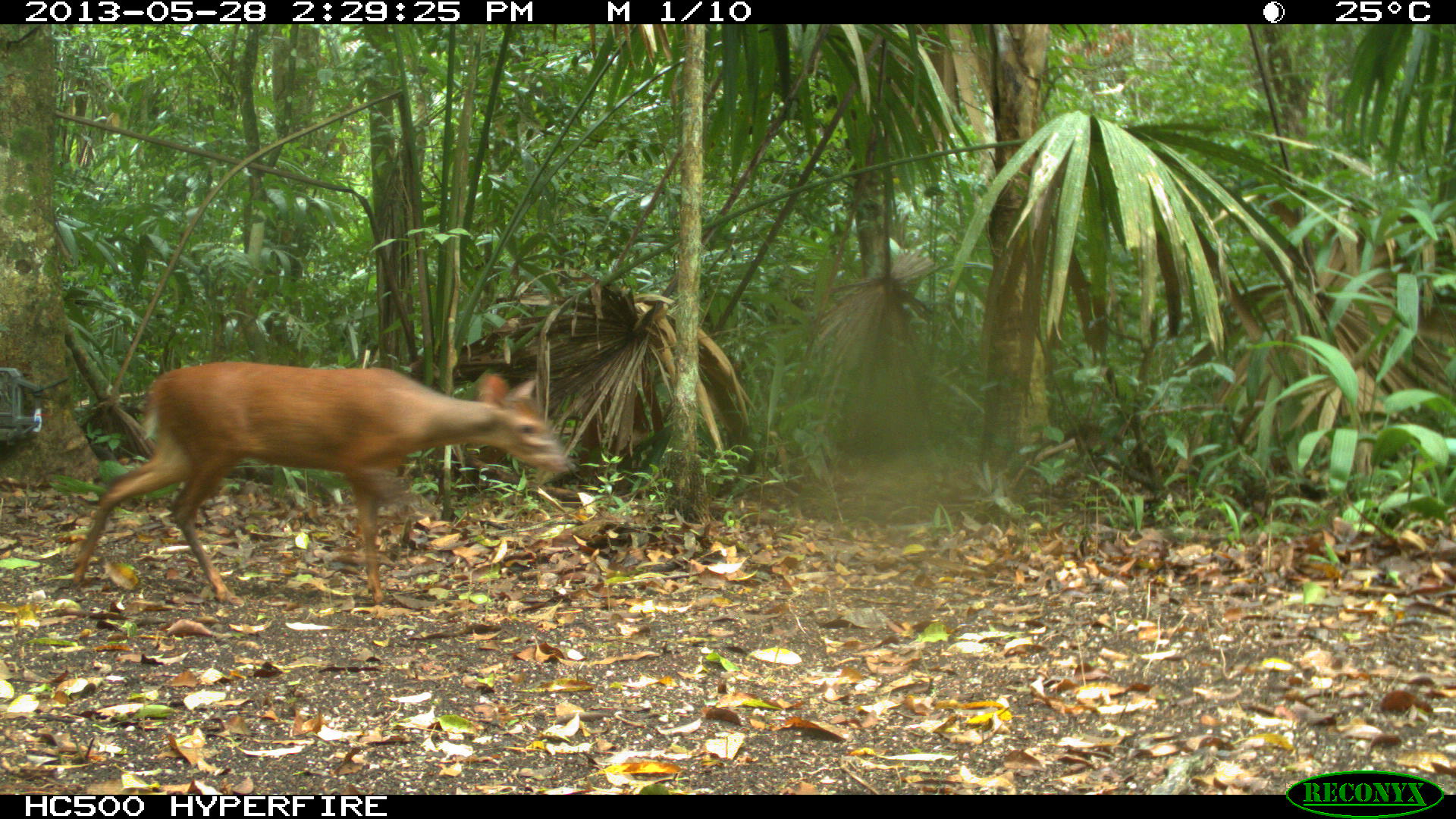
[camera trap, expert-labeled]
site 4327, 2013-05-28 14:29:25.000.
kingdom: Animalia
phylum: Chordata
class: Mammalia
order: Artiodactyla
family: Cervidae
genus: Mazama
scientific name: Mazama temama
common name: central american red brocket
Mazama temama (central american red brocket), count 1.